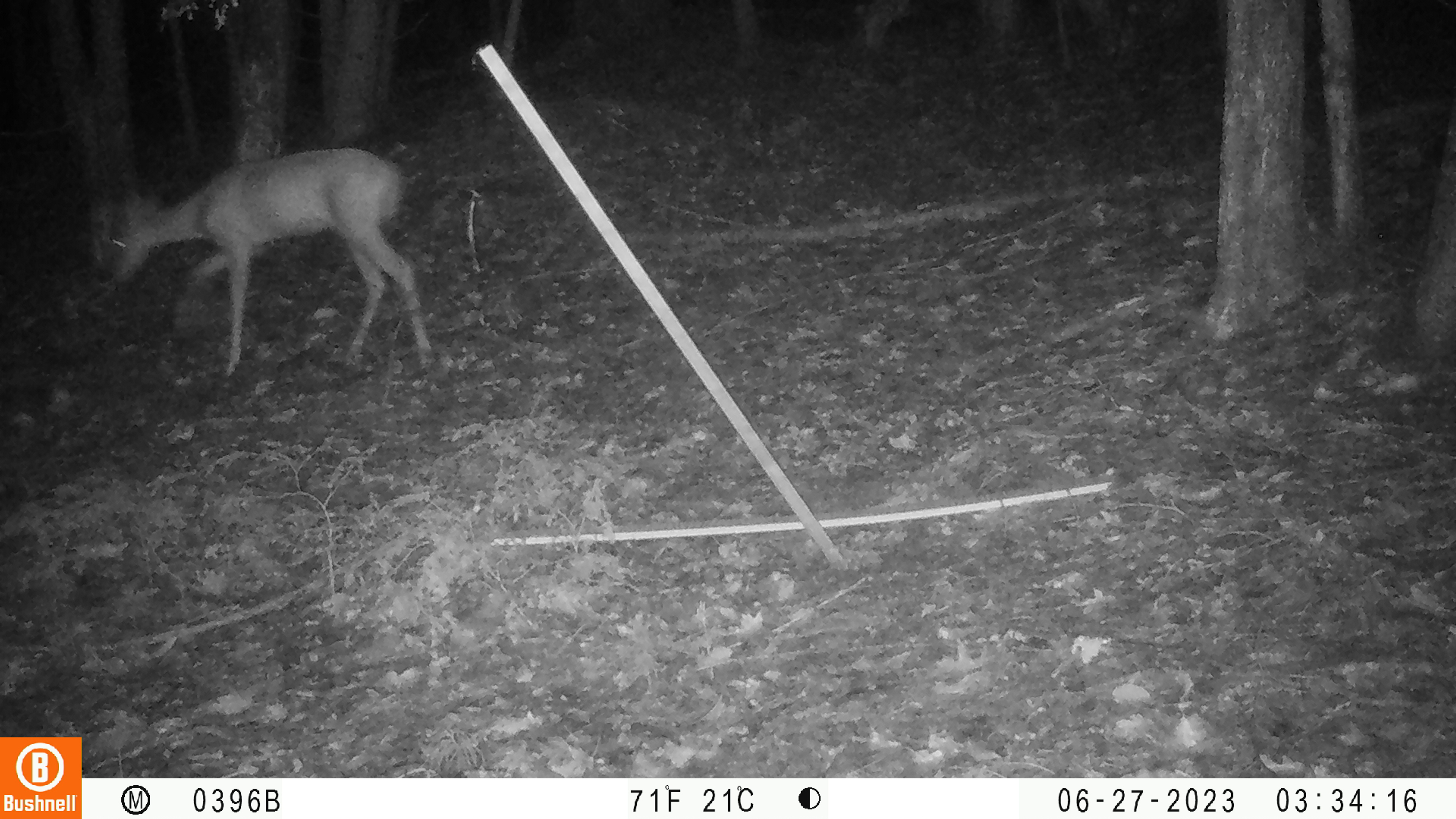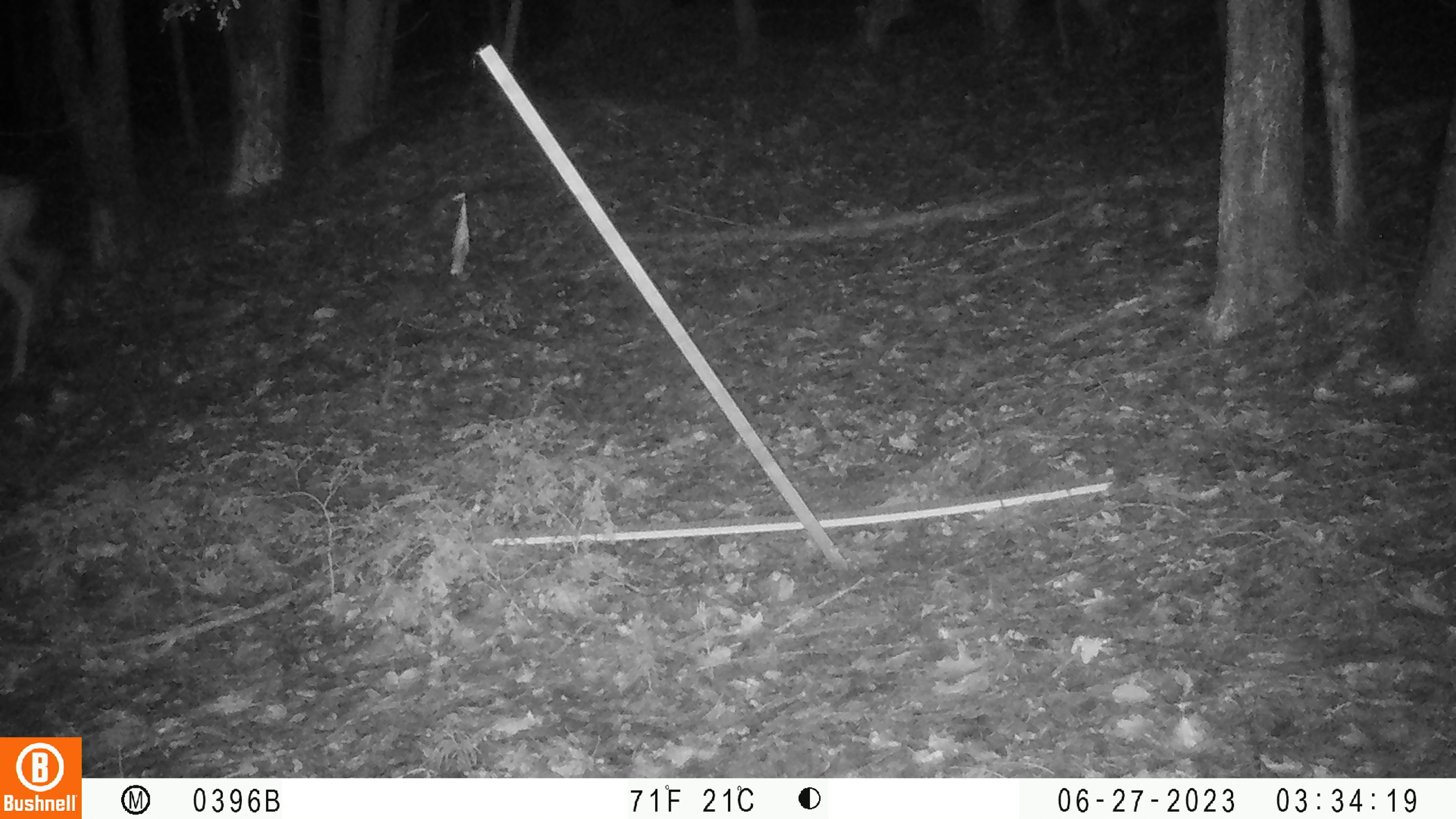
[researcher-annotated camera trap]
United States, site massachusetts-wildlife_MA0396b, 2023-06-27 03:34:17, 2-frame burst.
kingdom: Animalia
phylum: Chordata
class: Mammalia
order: Artiodactyla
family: Cervidae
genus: Odocoileus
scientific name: Odocoileus virginianus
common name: white-tailed deer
White-tailed deer (Odocoileus virginianus).